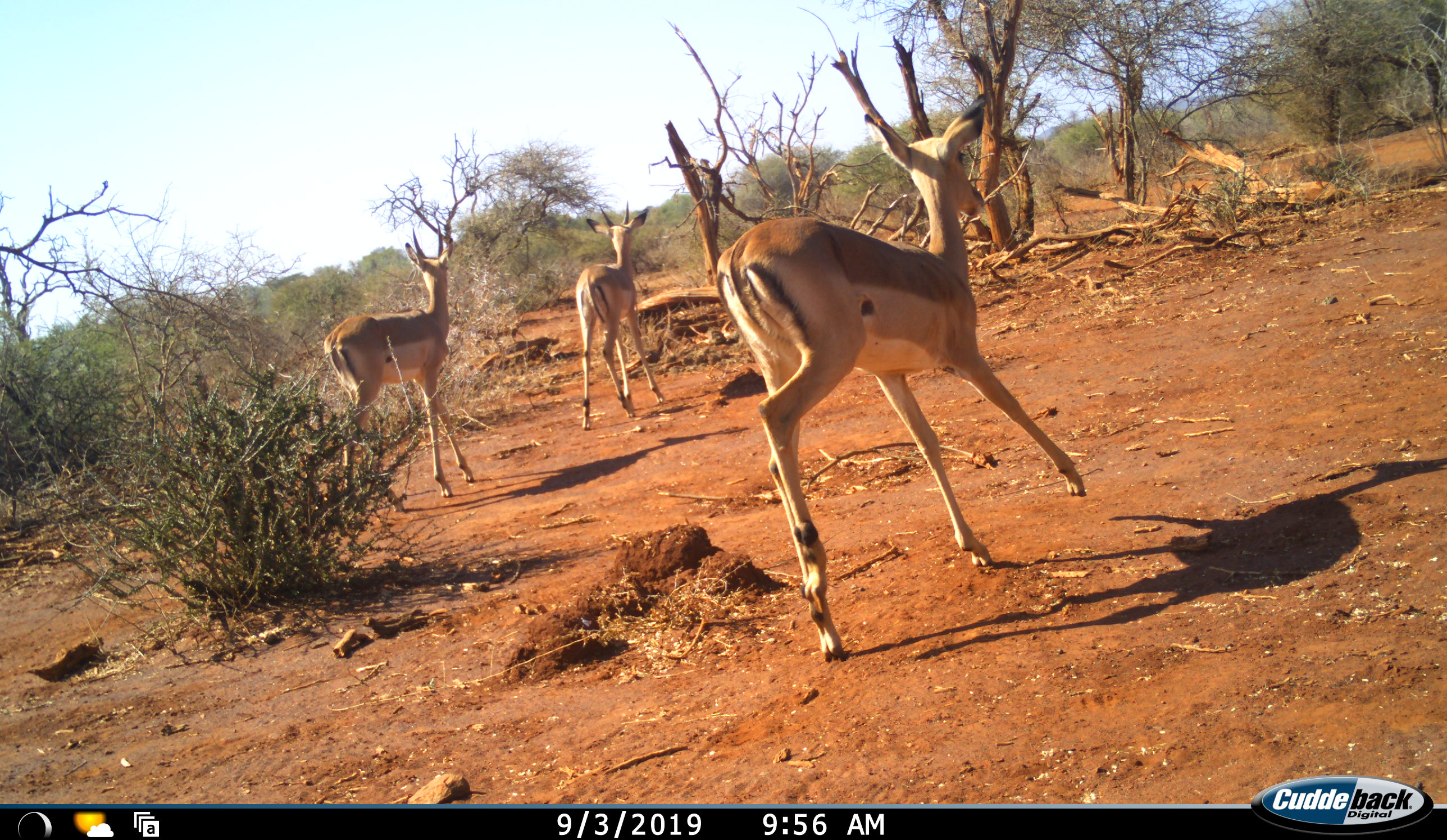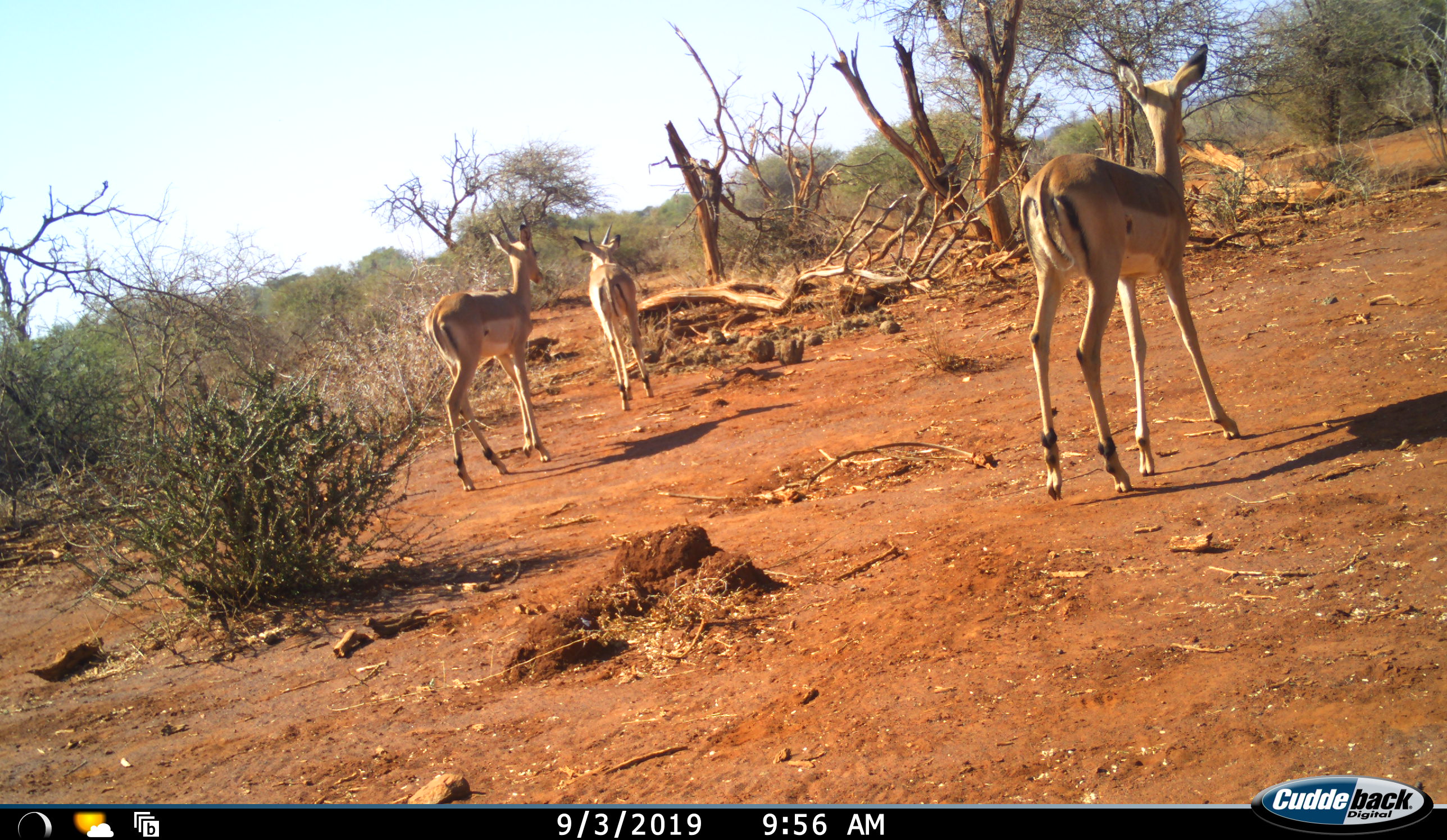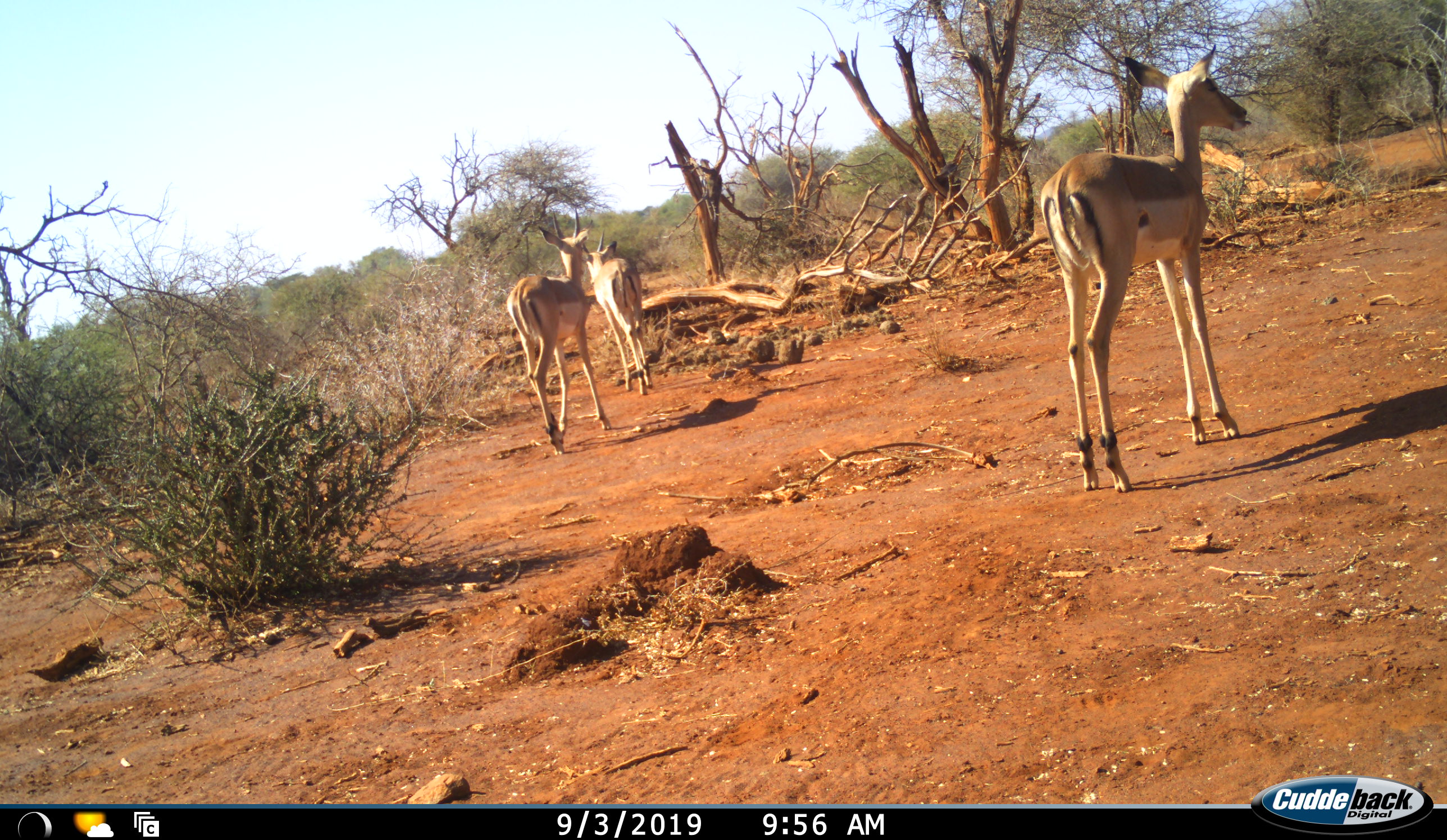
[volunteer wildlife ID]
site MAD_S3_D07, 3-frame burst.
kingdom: Animalia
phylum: Chordata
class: Mammalia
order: Artiodactyla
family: Bovidae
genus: Aepyceros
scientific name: Aepyceros melampus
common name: impala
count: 3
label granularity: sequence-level